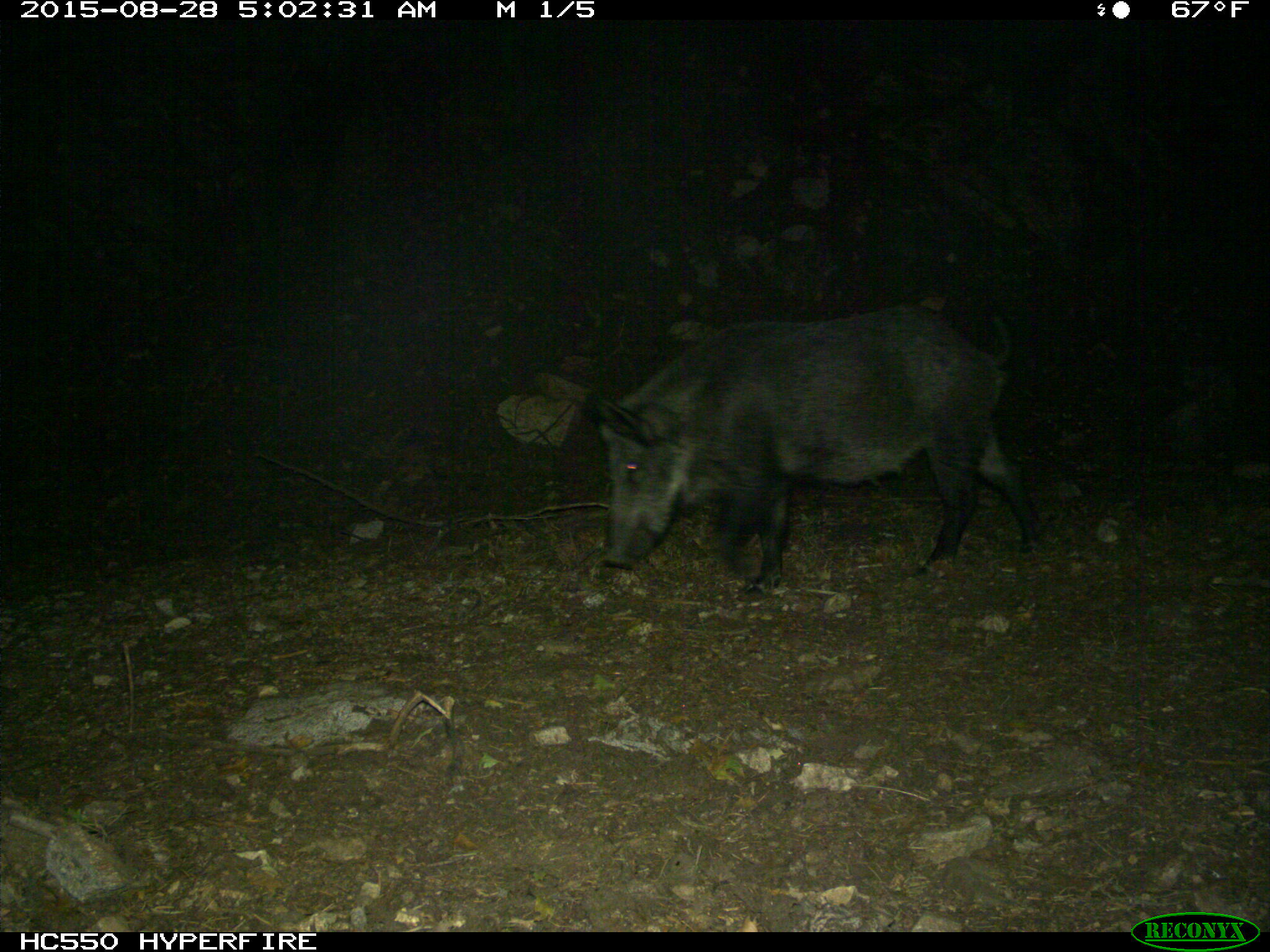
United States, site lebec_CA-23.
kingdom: Animalia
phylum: Chordata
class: Mammalia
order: Artiodactyla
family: Suidae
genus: Sus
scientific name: Sus scrofa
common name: wild boar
Sus scrofa (wild boar).